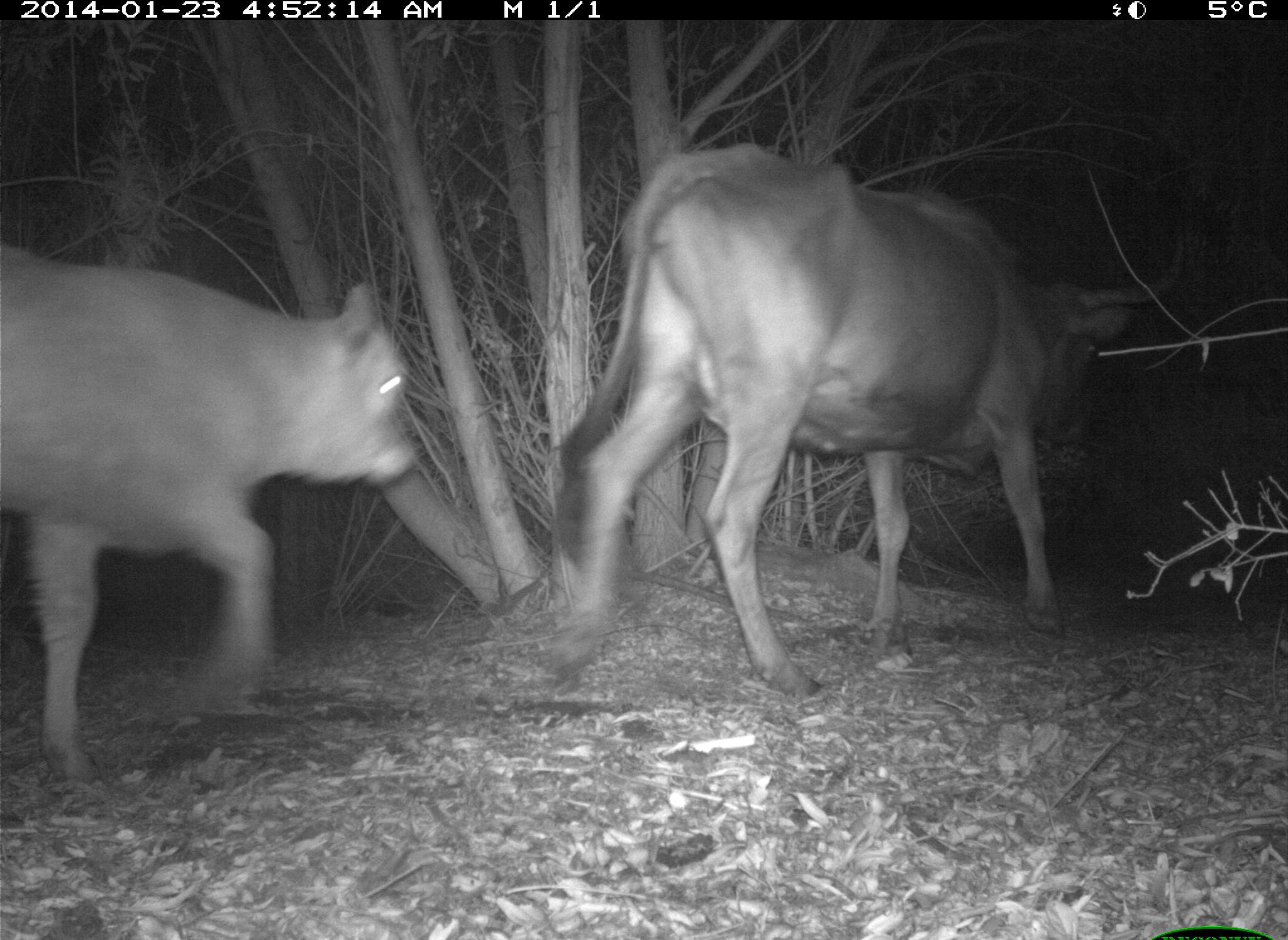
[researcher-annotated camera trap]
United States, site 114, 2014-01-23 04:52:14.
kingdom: Animalia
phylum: Chordata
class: Mammalia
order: Artiodactyla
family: Bovidae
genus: Bos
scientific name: Bos taurus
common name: cow